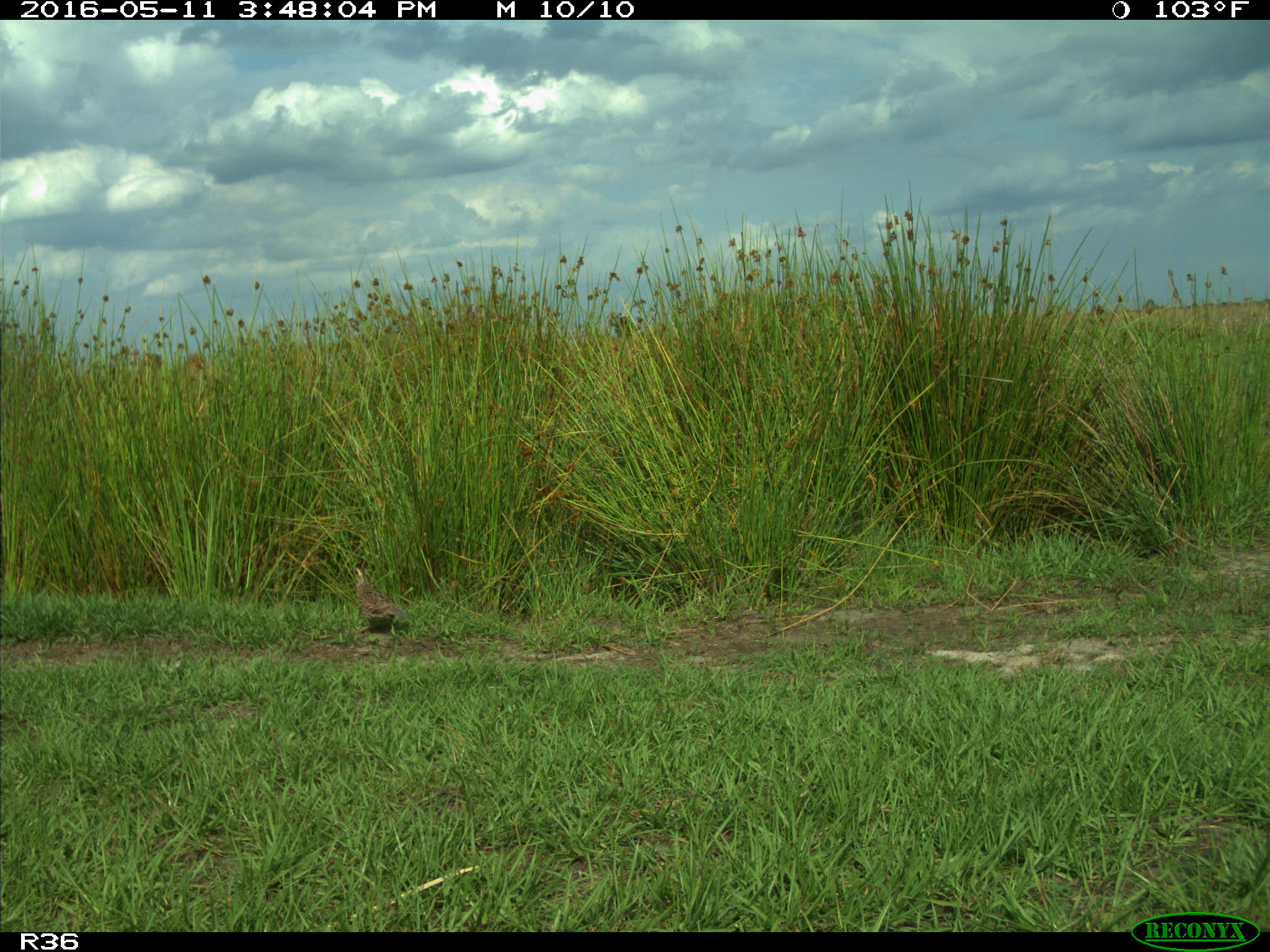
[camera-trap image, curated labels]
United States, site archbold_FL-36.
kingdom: Animalia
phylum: Chordata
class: Aves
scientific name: Aves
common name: birds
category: unidentified bird